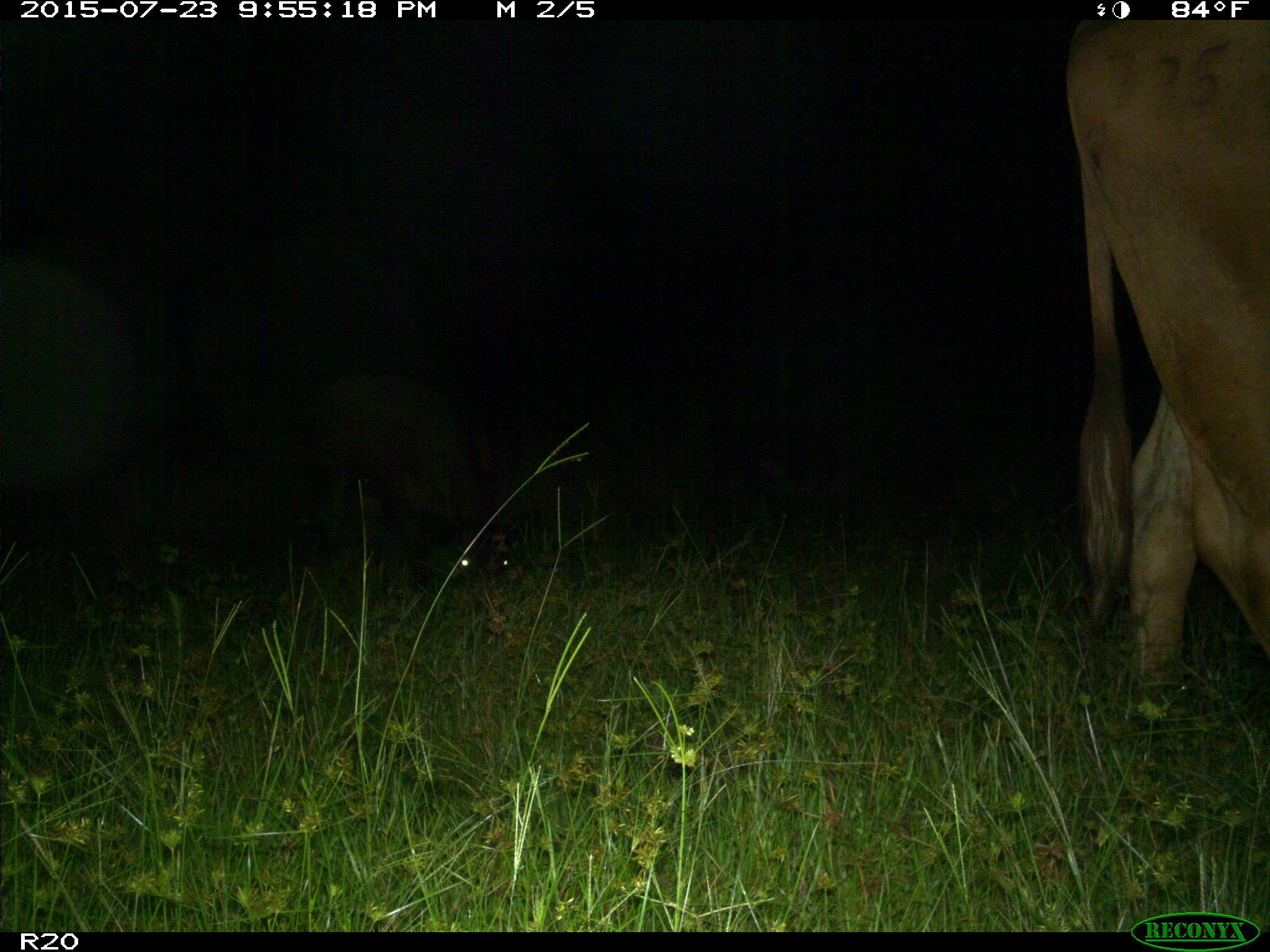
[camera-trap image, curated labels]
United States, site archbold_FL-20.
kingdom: Animalia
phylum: Chordata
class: Mammalia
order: Artiodactyla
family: Bovidae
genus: Bos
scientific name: Bos taurus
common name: domestic cow